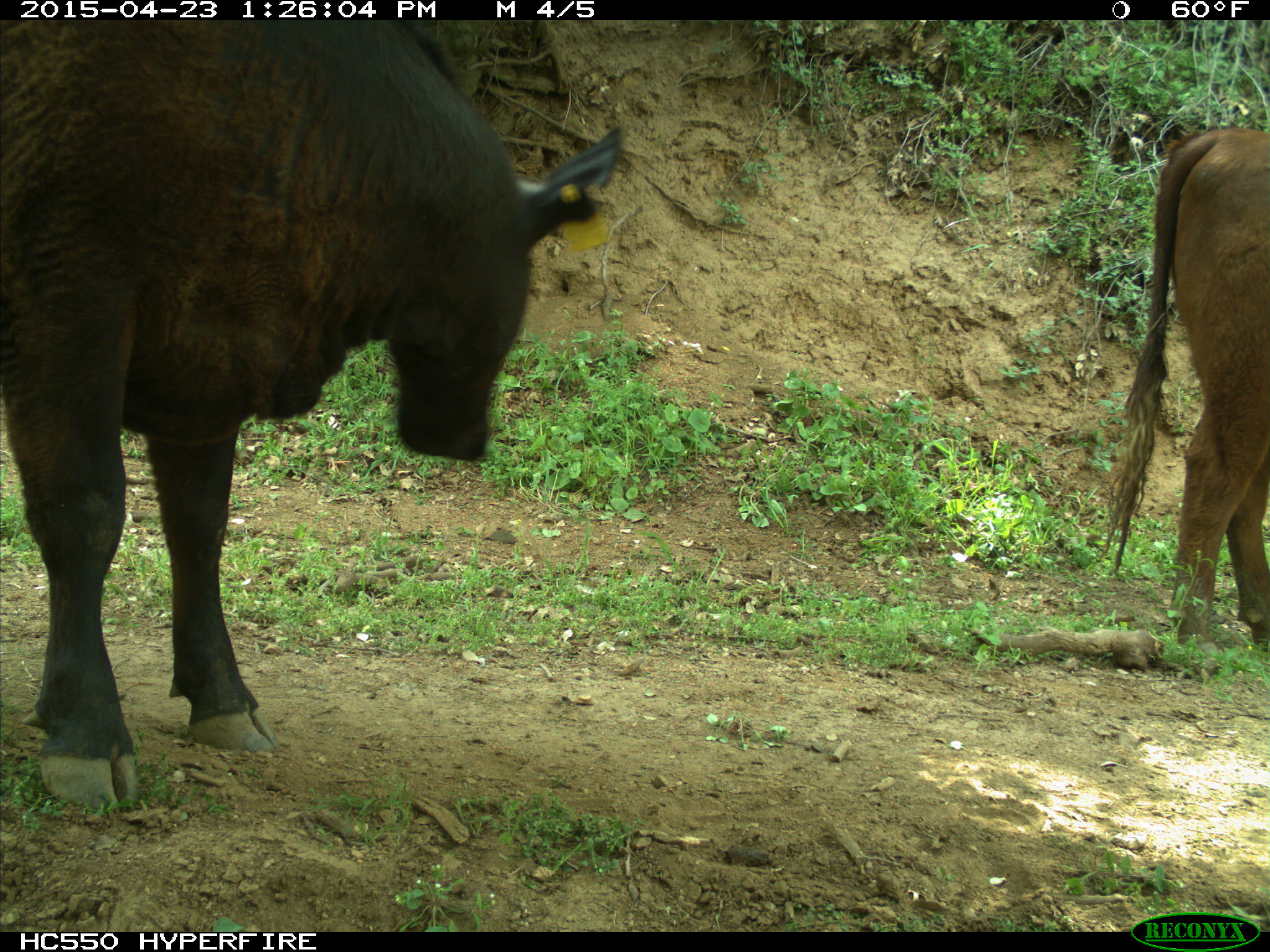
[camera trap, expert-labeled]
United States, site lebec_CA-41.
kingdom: Animalia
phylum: Chordata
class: Mammalia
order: Artiodactyla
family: Bovidae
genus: Bos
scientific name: Bos taurus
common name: domestic cow